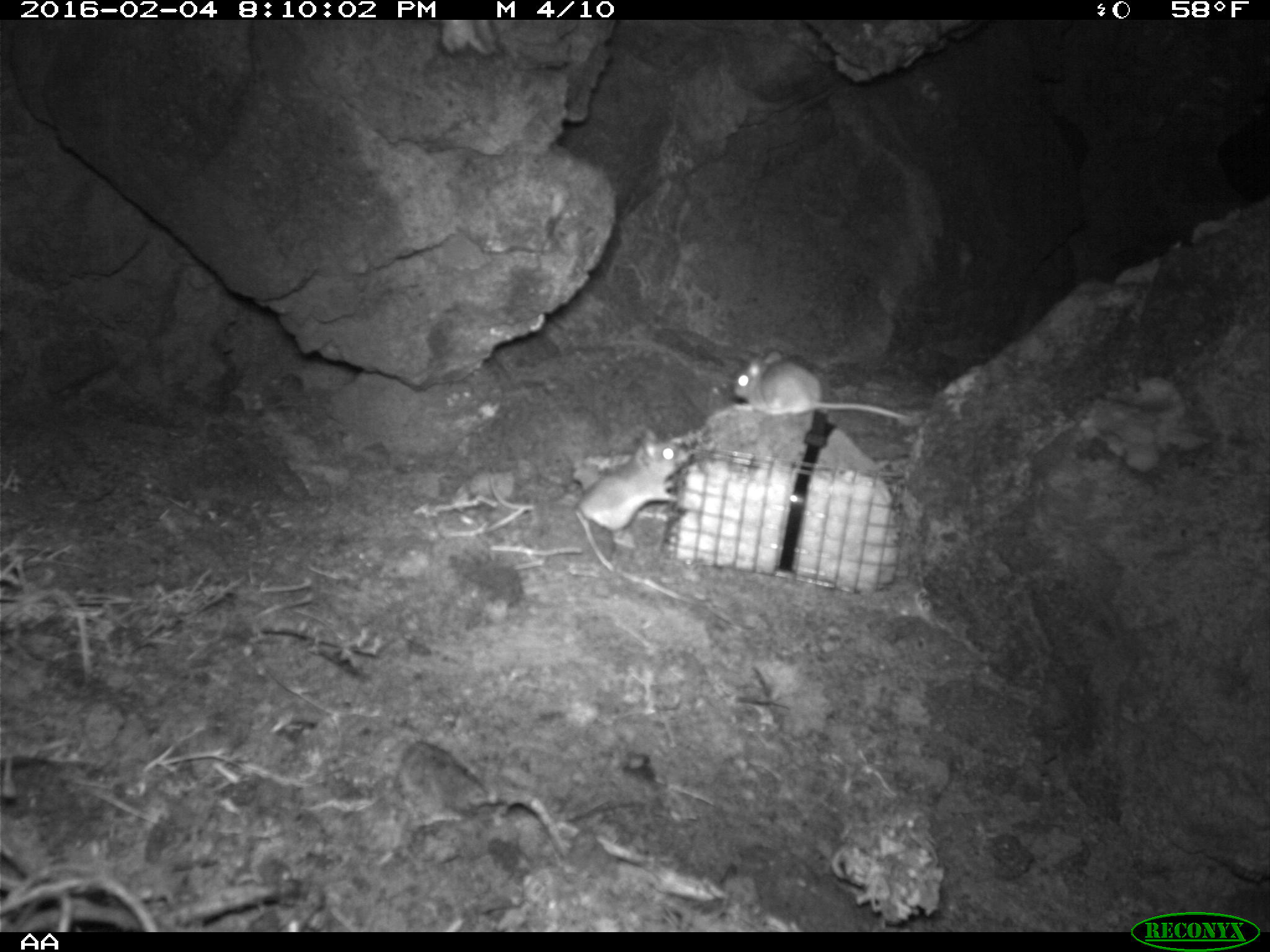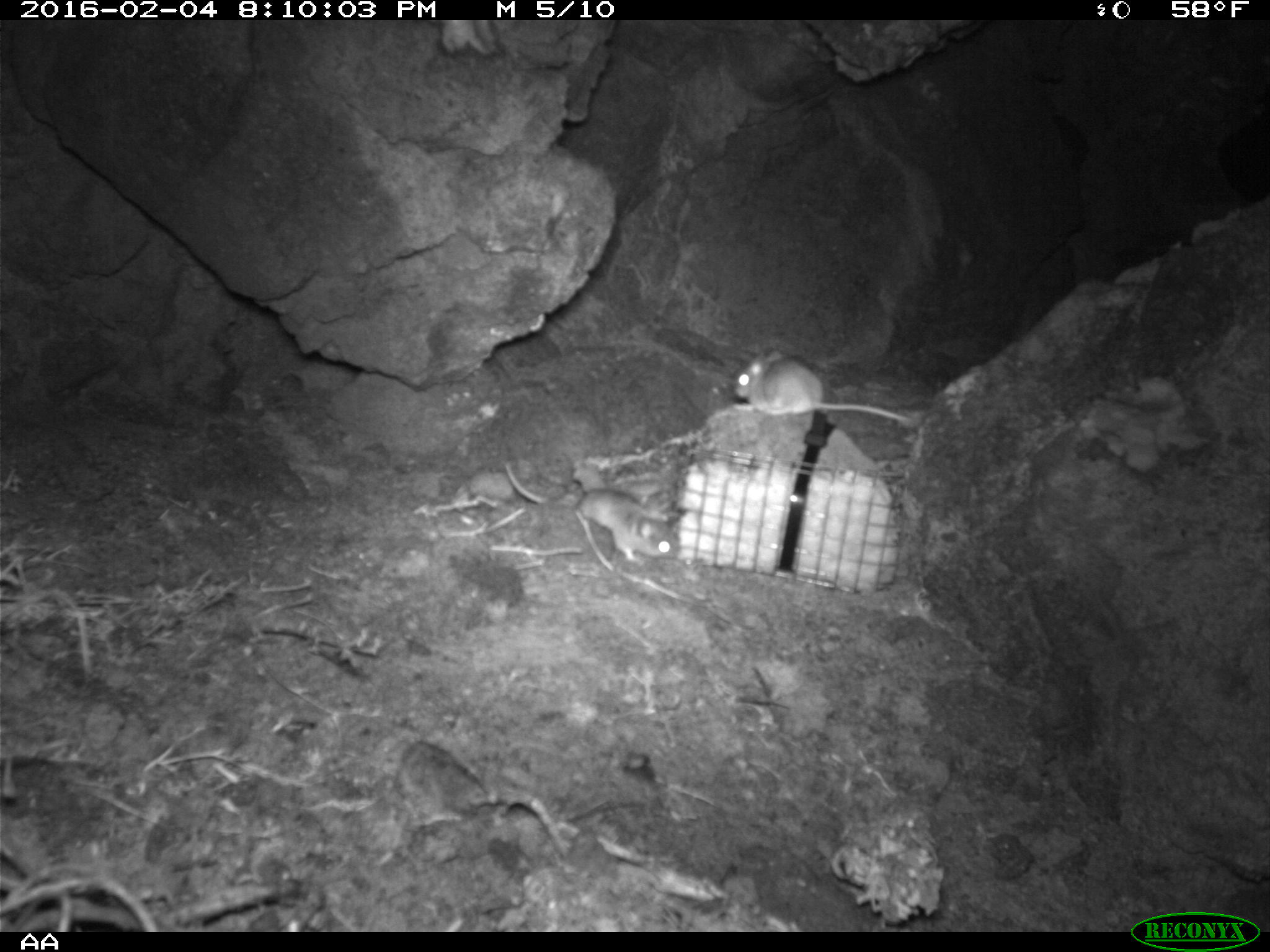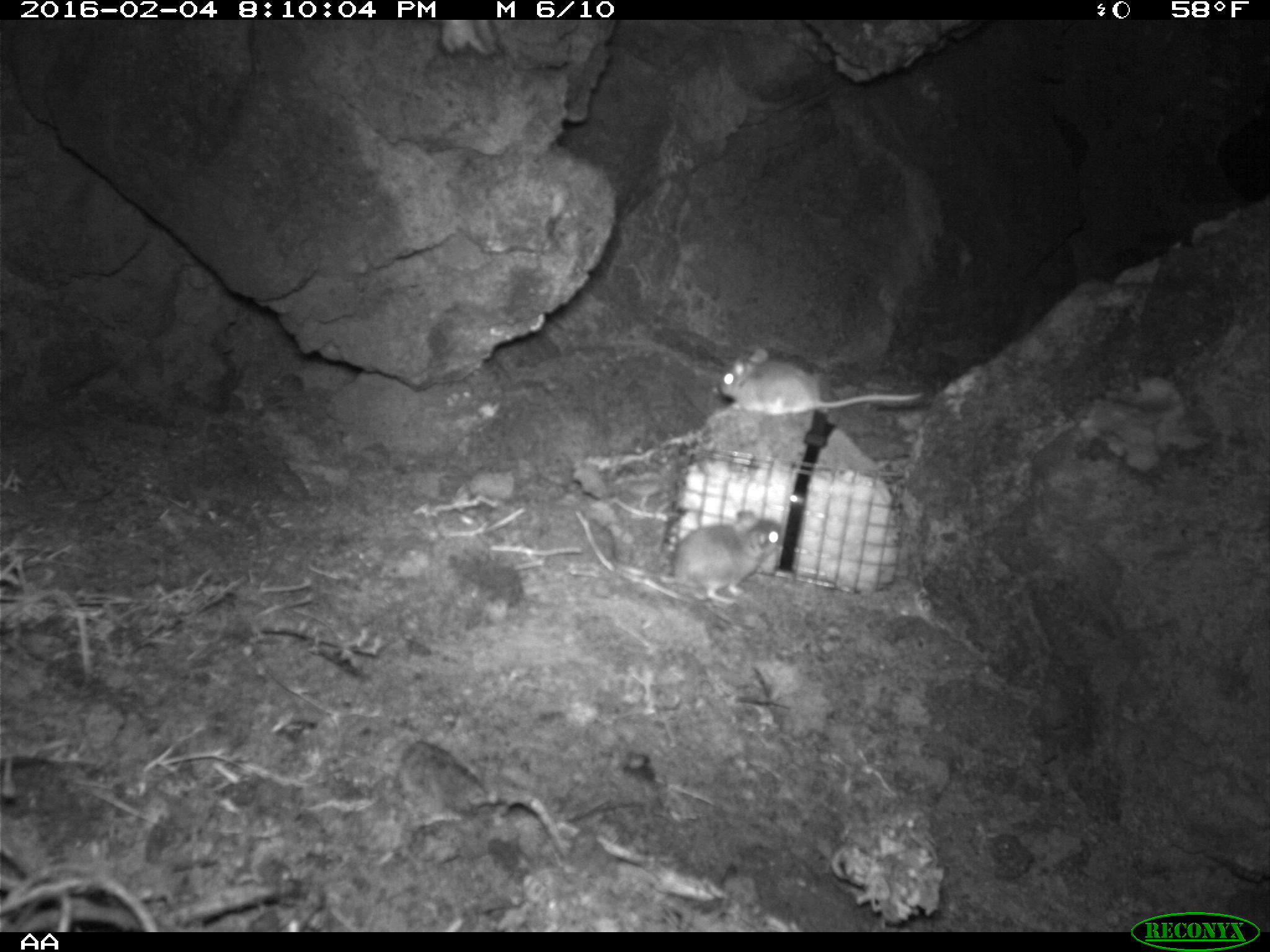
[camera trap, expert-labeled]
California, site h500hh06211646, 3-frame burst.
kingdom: Animalia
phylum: Chordata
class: Mammalia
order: Rodentia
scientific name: Rodentia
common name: rodent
Rodent (Rodentia).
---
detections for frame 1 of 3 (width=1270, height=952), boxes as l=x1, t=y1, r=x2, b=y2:
rodent: l=488, t=429, r=690, b=547; l=731, t=352, r=906, b=420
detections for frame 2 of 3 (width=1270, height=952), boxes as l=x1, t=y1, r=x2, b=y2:
rodent: l=505, t=462, r=677, b=562; l=732, t=348, r=908, b=421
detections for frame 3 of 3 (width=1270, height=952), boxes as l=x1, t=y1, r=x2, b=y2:
rodent: l=612, t=508, r=784, b=607; l=718, t=346, r=922, b=416